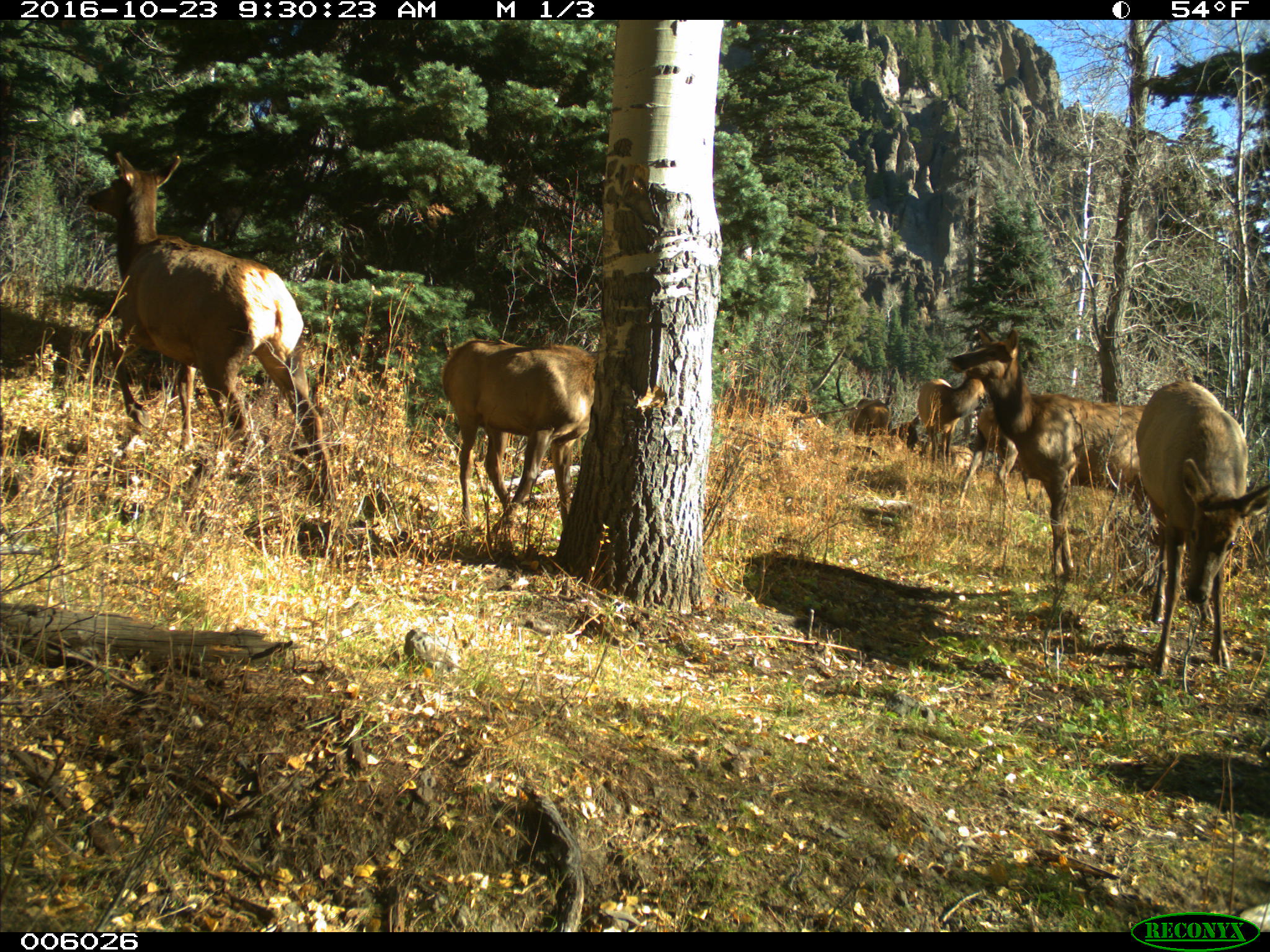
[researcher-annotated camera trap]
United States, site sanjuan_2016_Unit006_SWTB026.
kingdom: Animalia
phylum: Chordata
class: Mammalia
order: Artiodactyla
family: Cervidae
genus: Cervus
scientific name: Cervus elaphus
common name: red deer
Cervus elaphus (red deer).